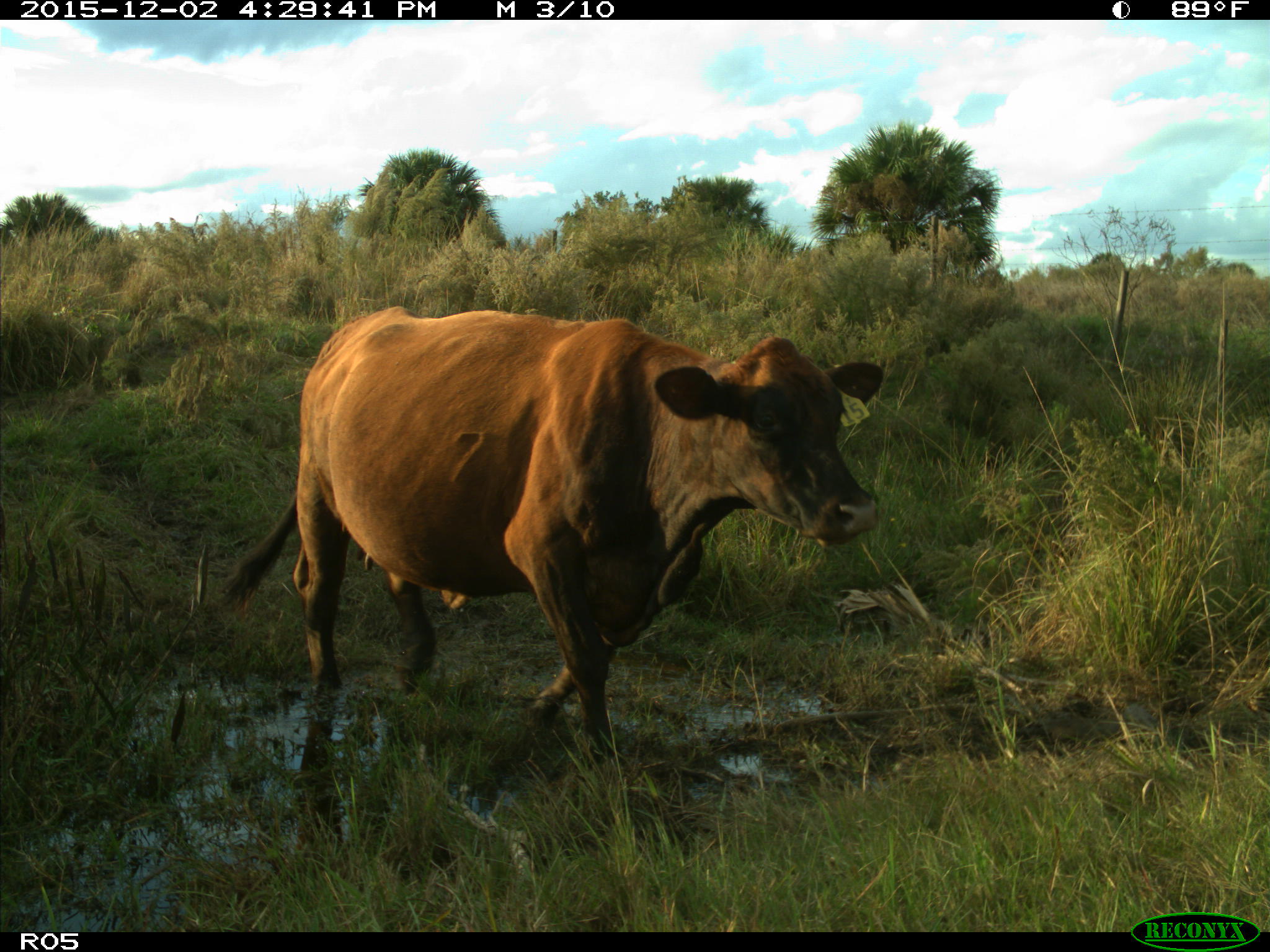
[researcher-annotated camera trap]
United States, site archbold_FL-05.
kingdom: Animalia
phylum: Chordata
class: Mammalia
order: Artiodactyla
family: Bovidae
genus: Bos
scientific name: Bos taurus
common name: domestic cow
Bos taurus (domestic cow).